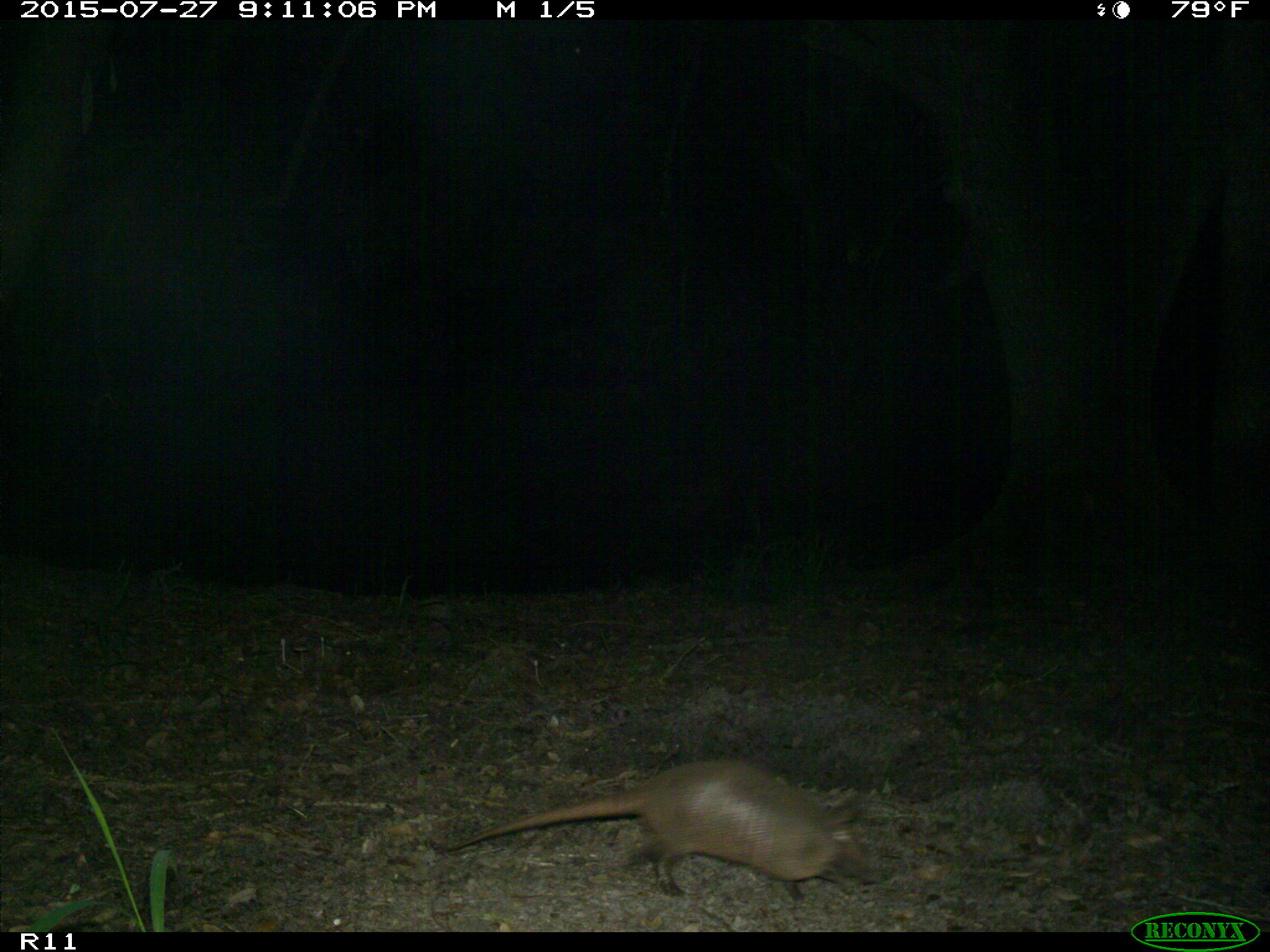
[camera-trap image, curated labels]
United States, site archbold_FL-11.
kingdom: Animalia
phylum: Chordata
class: Mammalia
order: Cingulata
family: Dasypodidae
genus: Dasypus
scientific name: Dasypus novemcinctus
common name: nine-banded armadillo